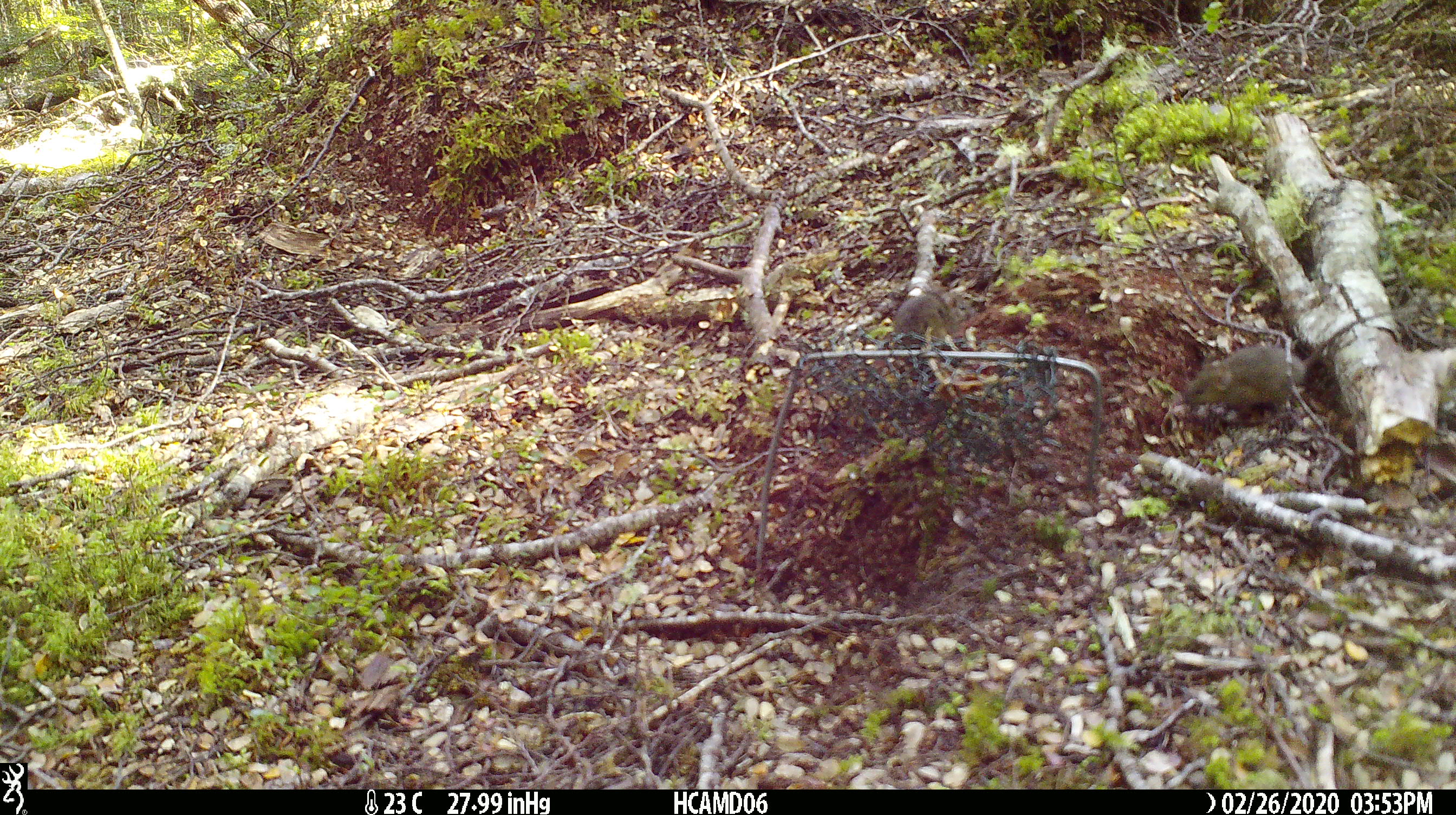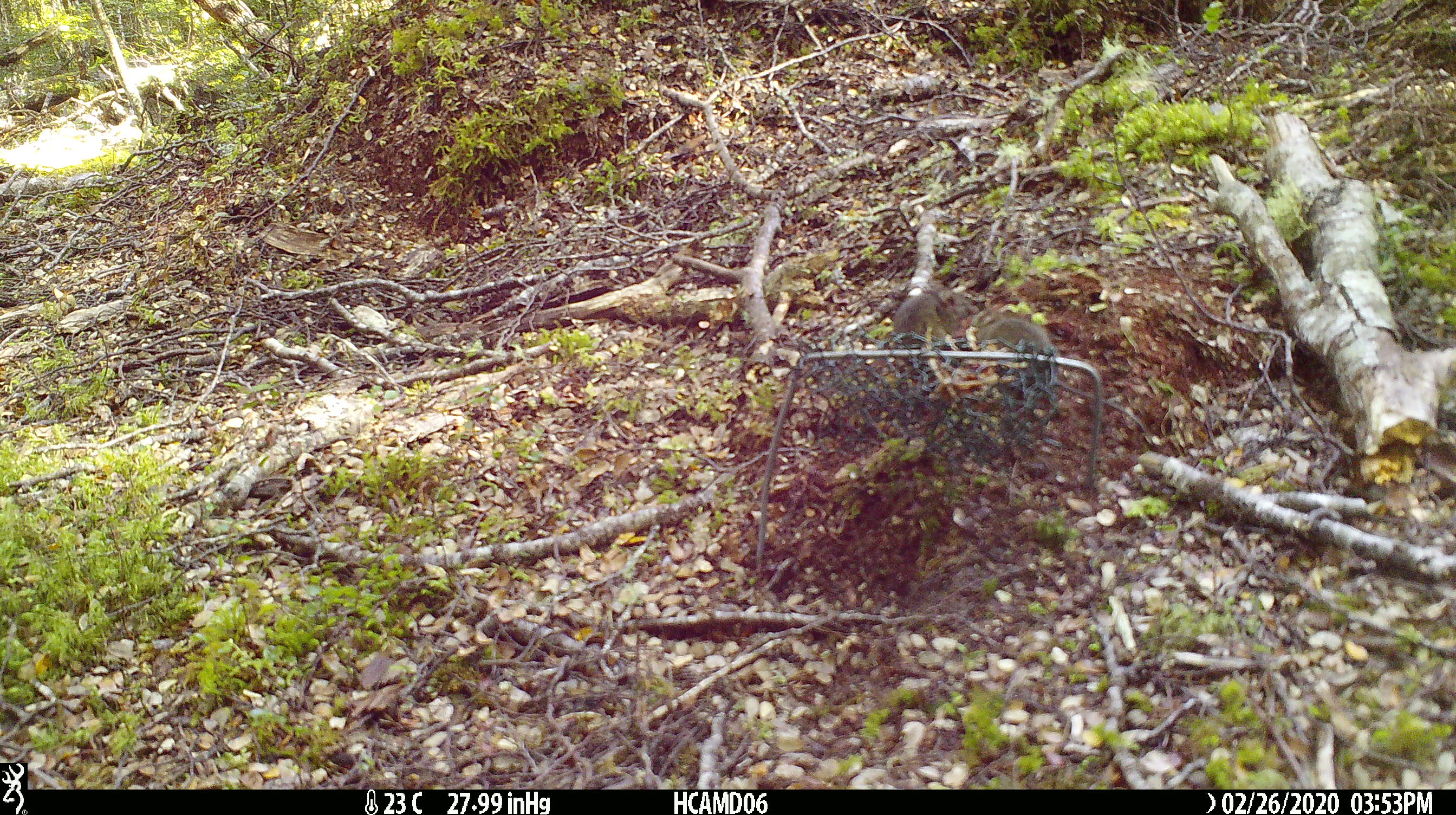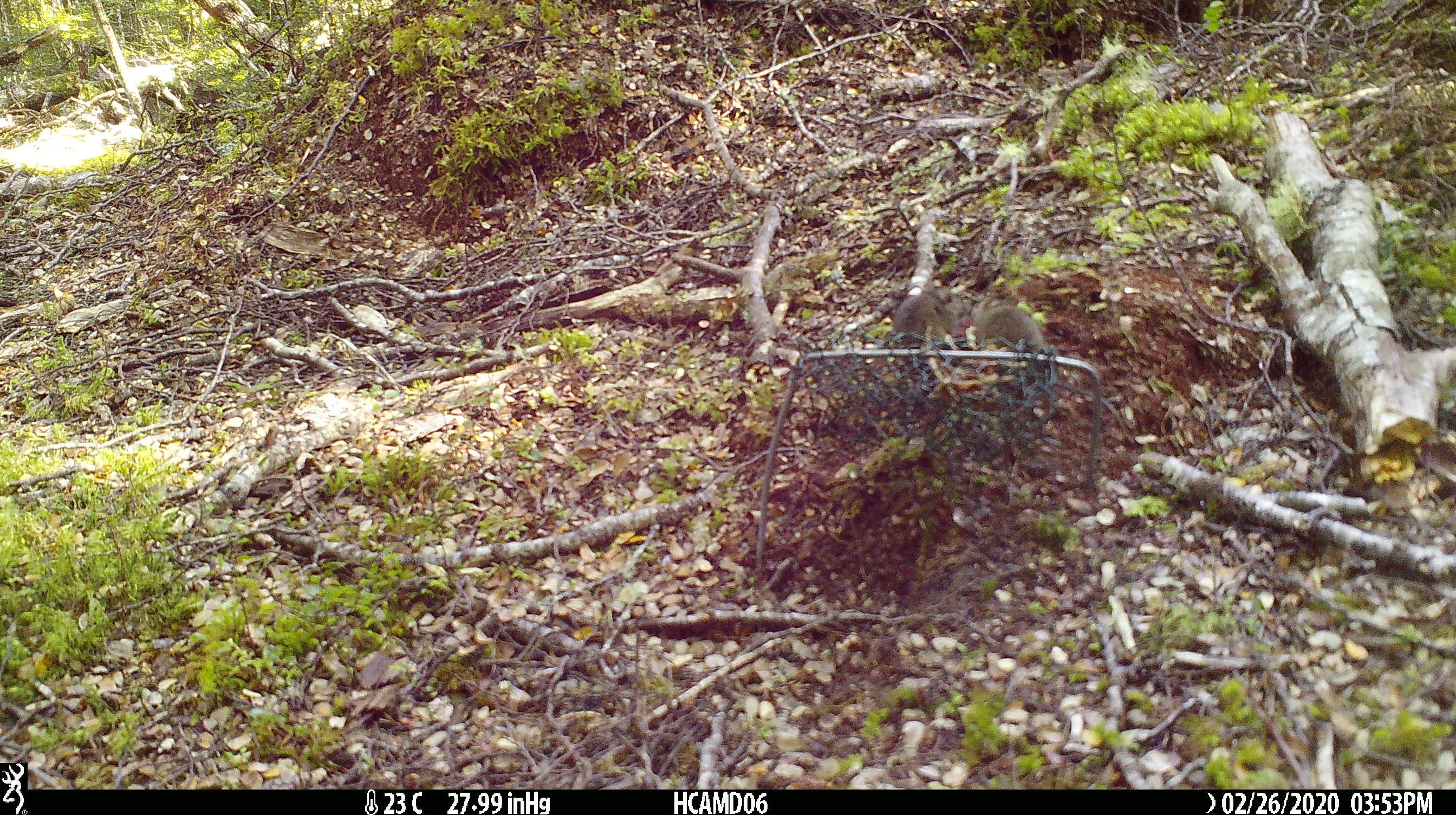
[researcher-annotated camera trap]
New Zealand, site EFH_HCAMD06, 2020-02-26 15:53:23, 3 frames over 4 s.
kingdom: Animalia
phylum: Chordata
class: Mammalia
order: Rodentia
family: Muridae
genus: Mus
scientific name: Mus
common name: mouse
Mouse (Mus).